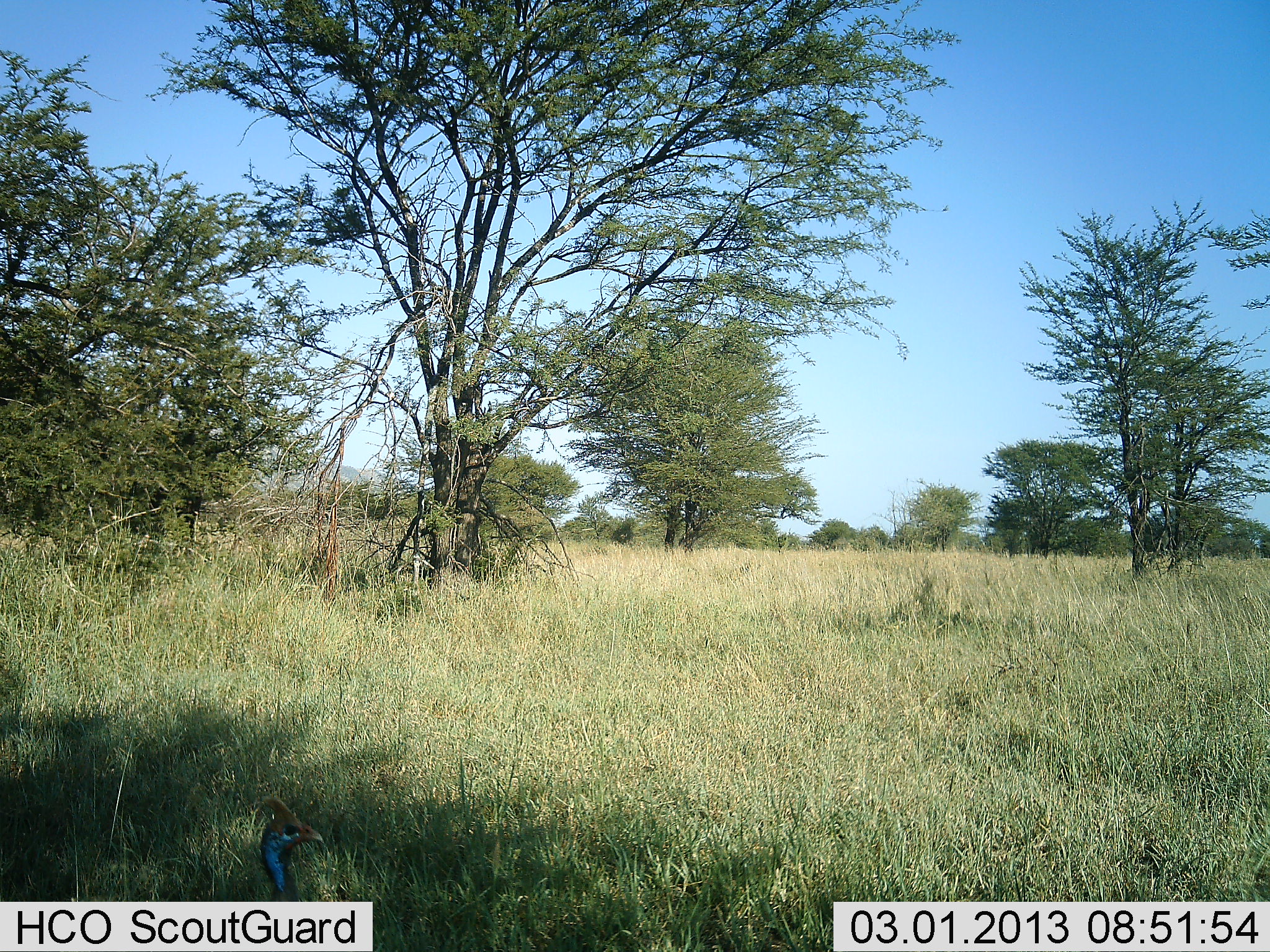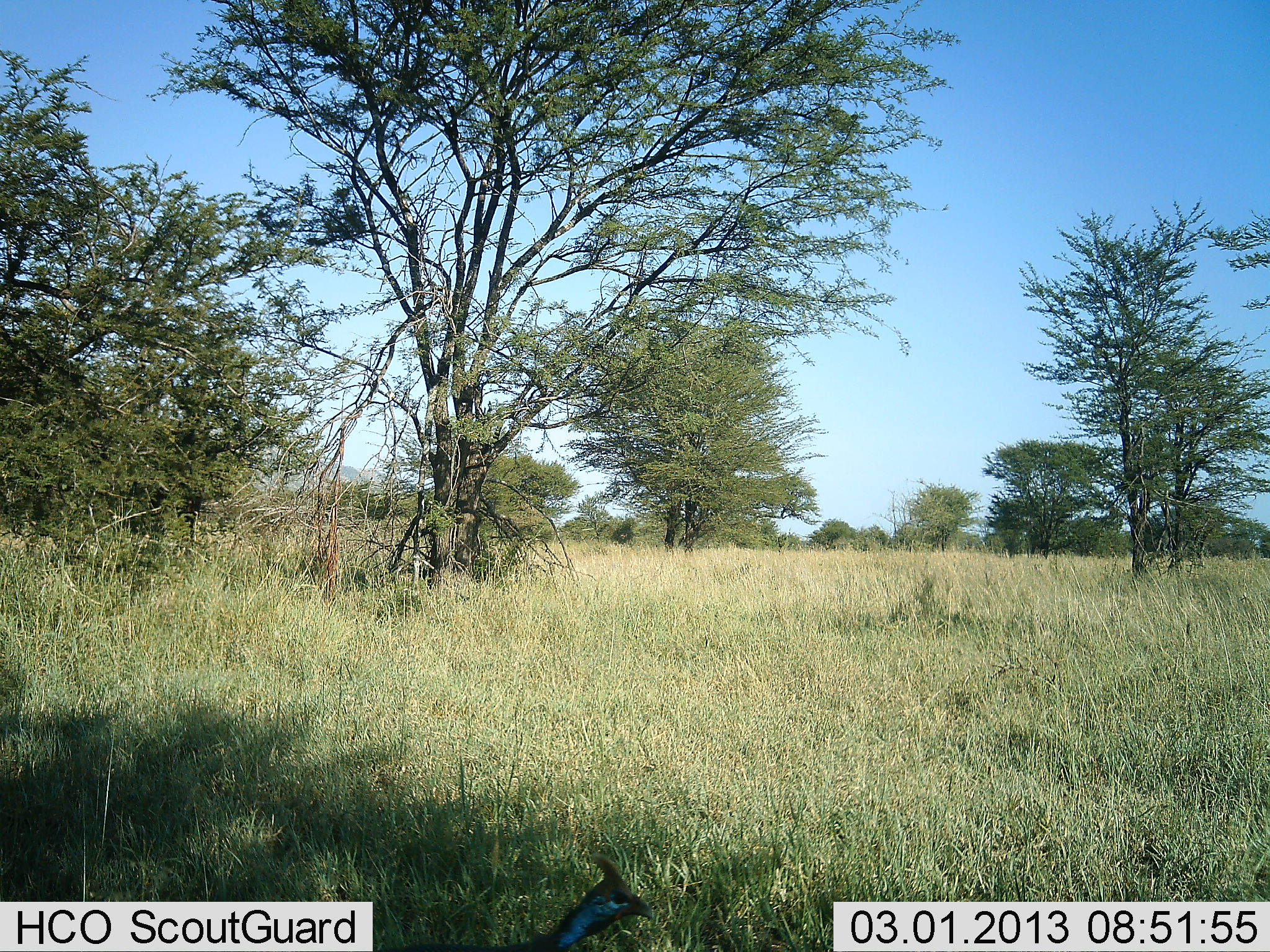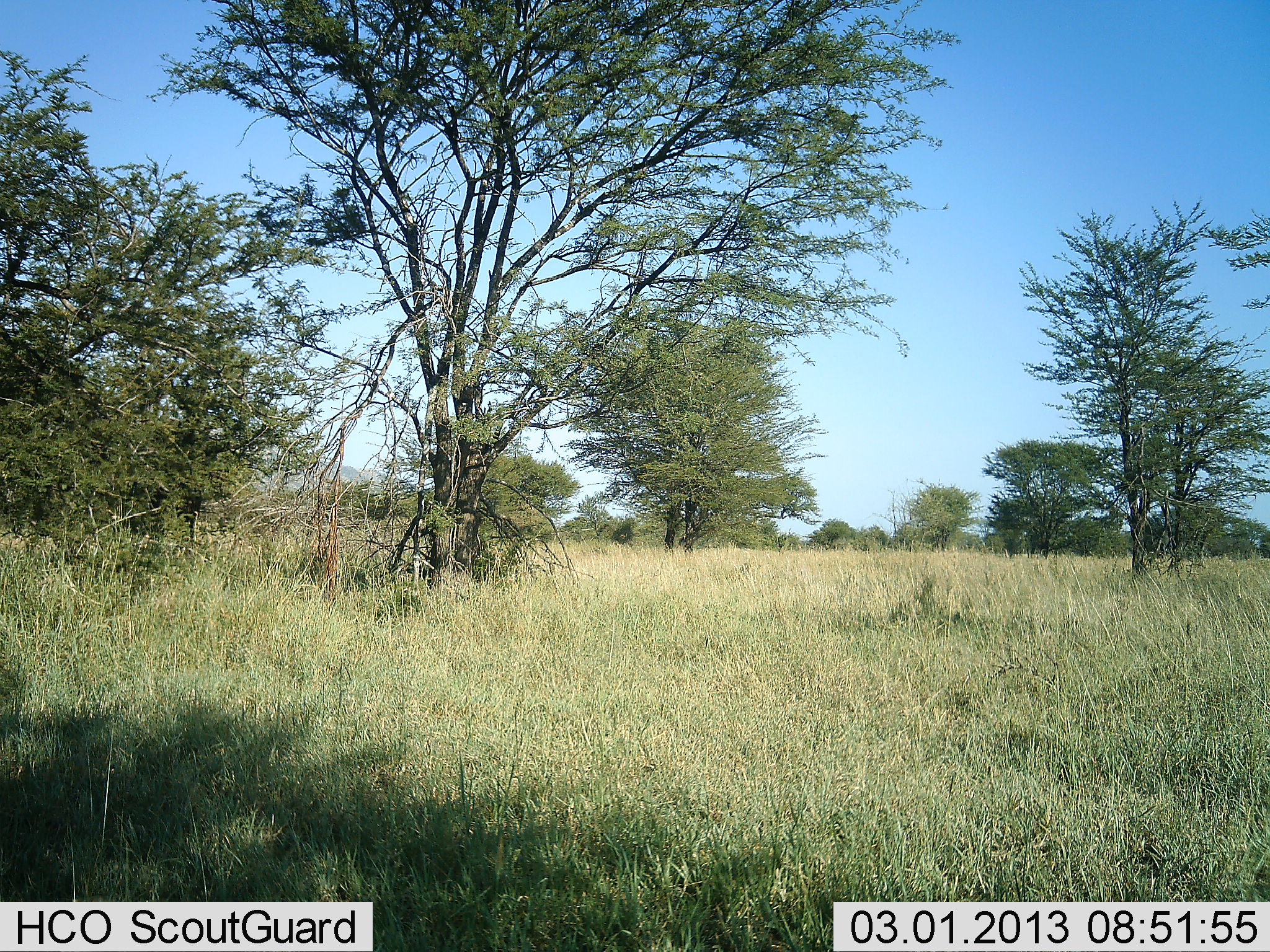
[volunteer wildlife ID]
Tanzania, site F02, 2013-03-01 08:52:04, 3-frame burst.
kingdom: Animalia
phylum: Chordata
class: Aves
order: Galliformes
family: Numididae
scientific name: Numididae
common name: guinea fowl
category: guineafowl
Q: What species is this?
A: Guineafowl (guinea fowl) (Numididae).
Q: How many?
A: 1.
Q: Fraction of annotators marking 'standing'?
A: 15%.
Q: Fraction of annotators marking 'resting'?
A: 0%.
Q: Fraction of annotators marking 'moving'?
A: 69%.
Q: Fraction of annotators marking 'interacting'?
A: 0%.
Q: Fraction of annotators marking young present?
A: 0%.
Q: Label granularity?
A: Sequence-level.